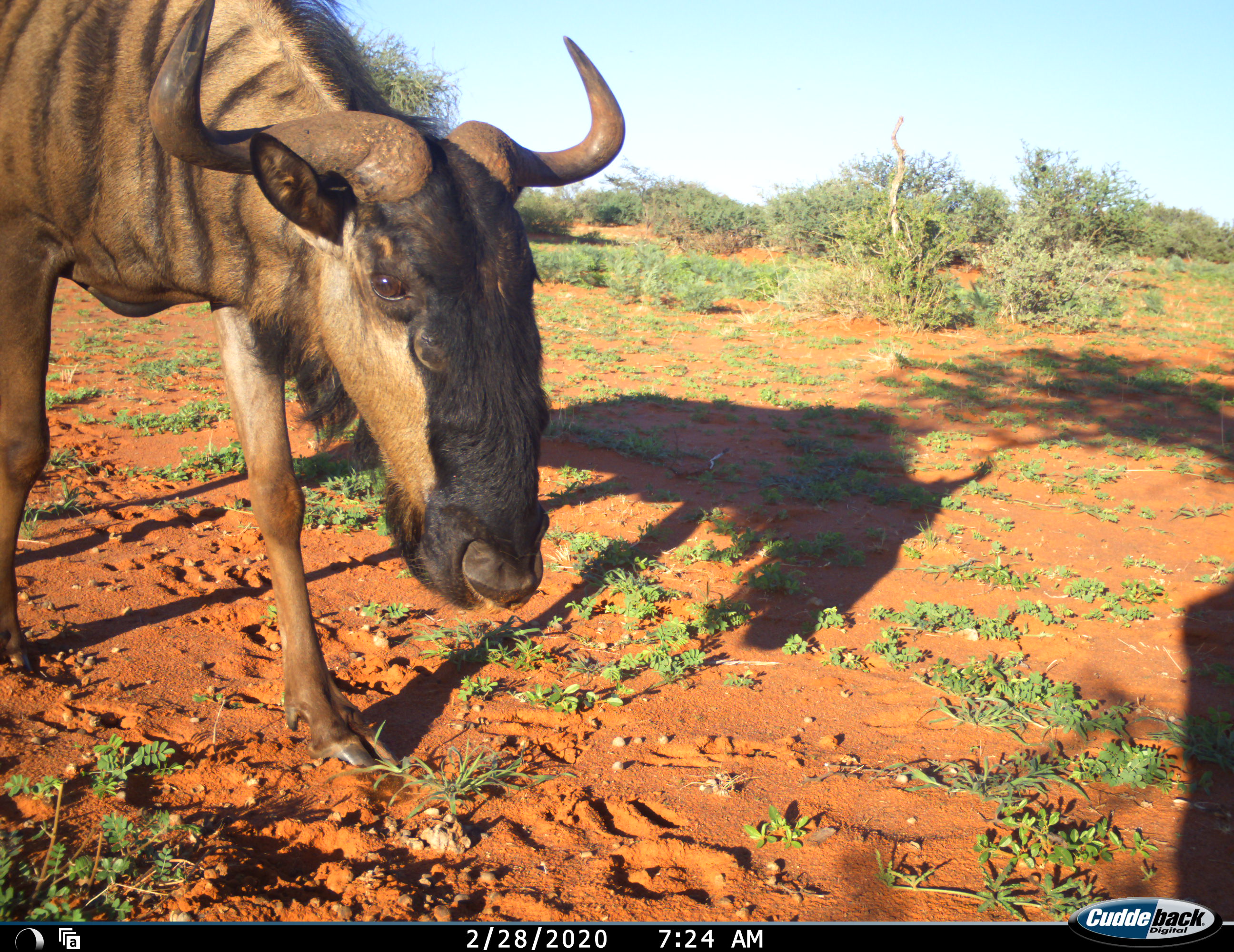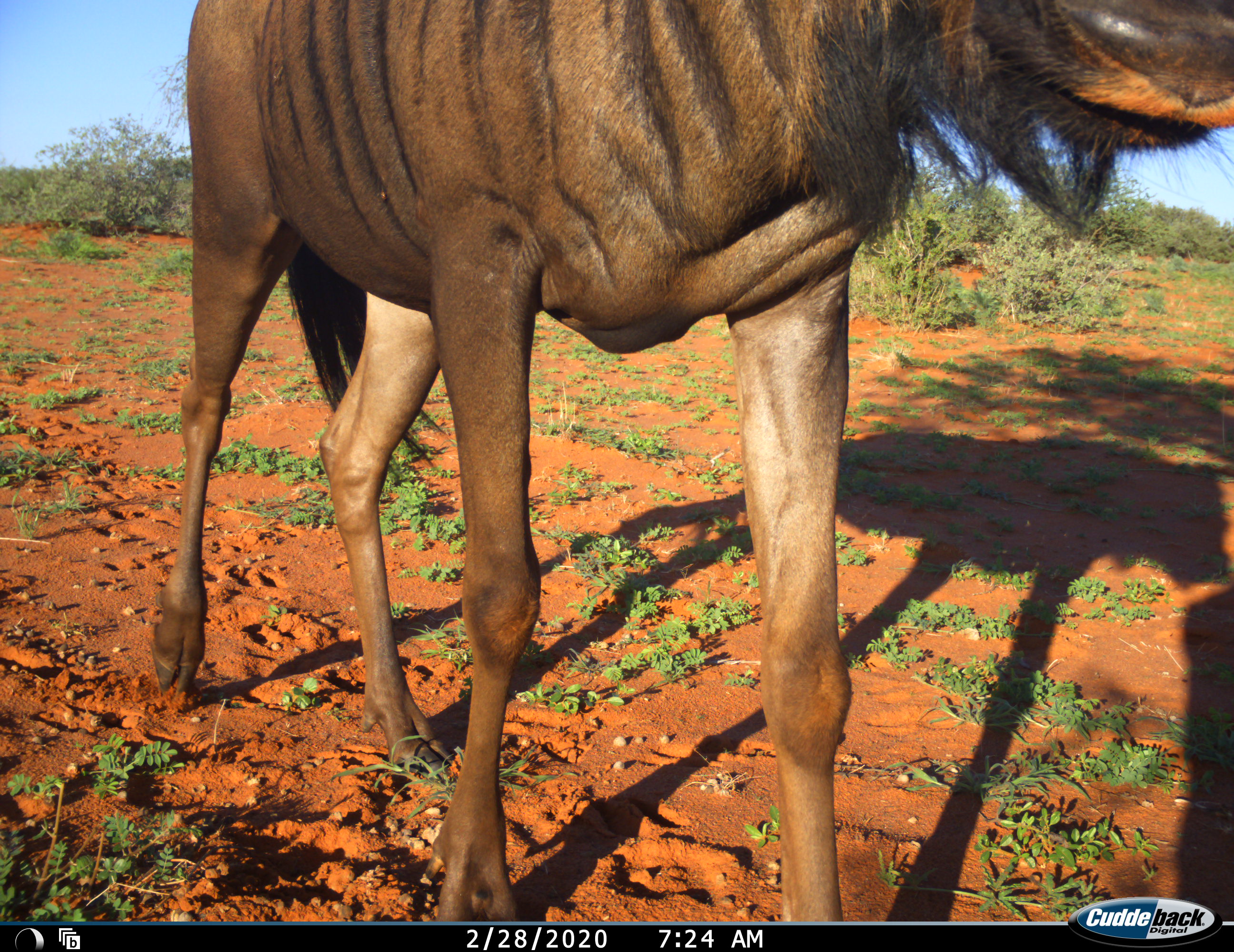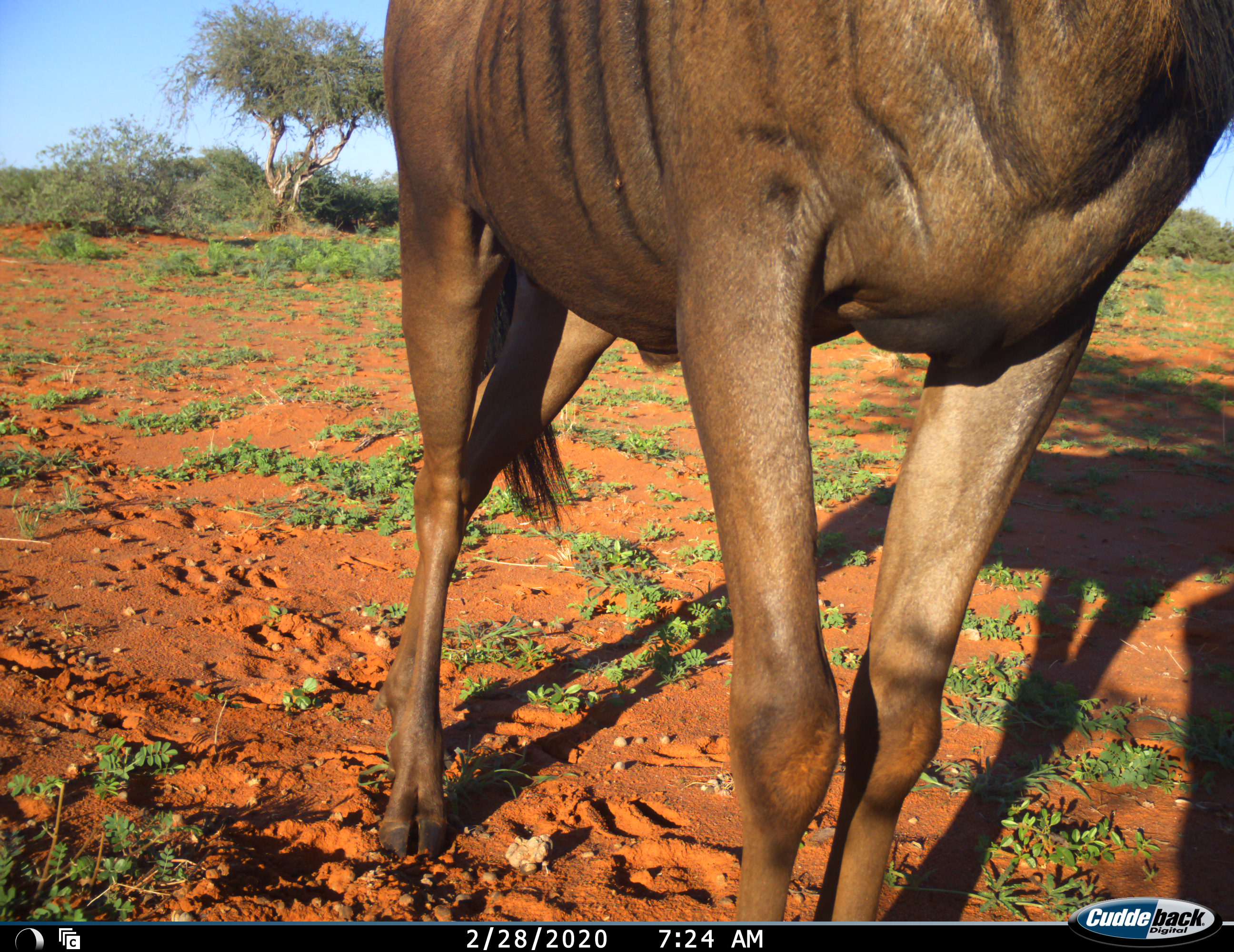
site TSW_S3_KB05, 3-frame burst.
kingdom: Animalia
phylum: Chordata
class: Mammalia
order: Artiodactyla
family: Bovidae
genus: Connochaetes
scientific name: Connochaetes taurinus taurinus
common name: blue wildebeest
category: wildebeestblue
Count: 1.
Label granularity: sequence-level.